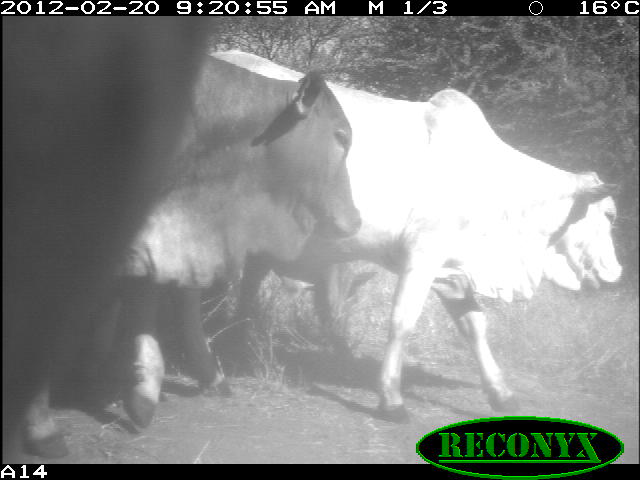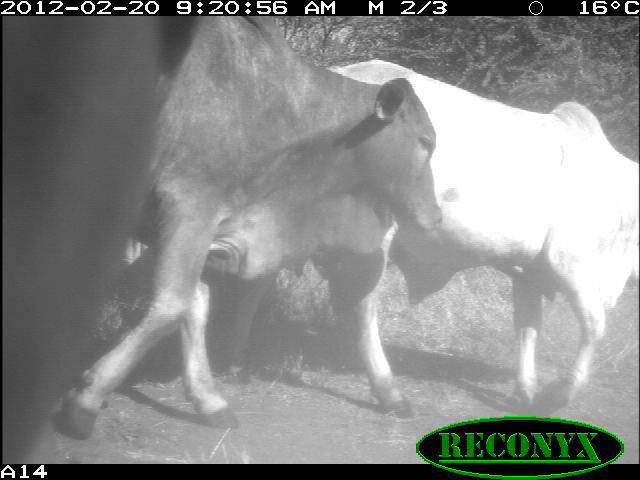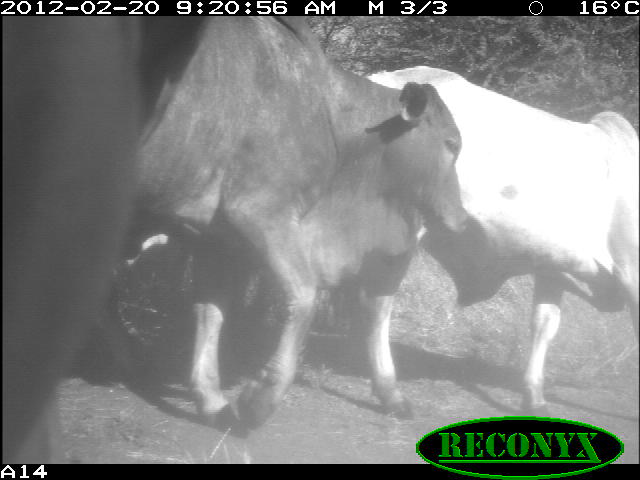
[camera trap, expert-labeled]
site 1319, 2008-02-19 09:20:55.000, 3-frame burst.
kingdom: Animalia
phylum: Chordata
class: Mammalia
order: Artiodactyla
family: Bovidae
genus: Bos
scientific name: Bos taurus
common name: domestic cattle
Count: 3.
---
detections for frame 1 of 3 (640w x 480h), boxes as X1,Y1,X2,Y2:
bos taurus: 82,49,624,425; 21,48,363,460; 0,15,224,463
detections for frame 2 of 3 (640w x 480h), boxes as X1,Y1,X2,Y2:
bos taurus: 60,16,445,438; 223,55,640,414; 0,15,196,463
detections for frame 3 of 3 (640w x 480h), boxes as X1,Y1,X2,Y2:
bos taurus: 142,15,472,431; 355,63,640,419; 0,15,211,463